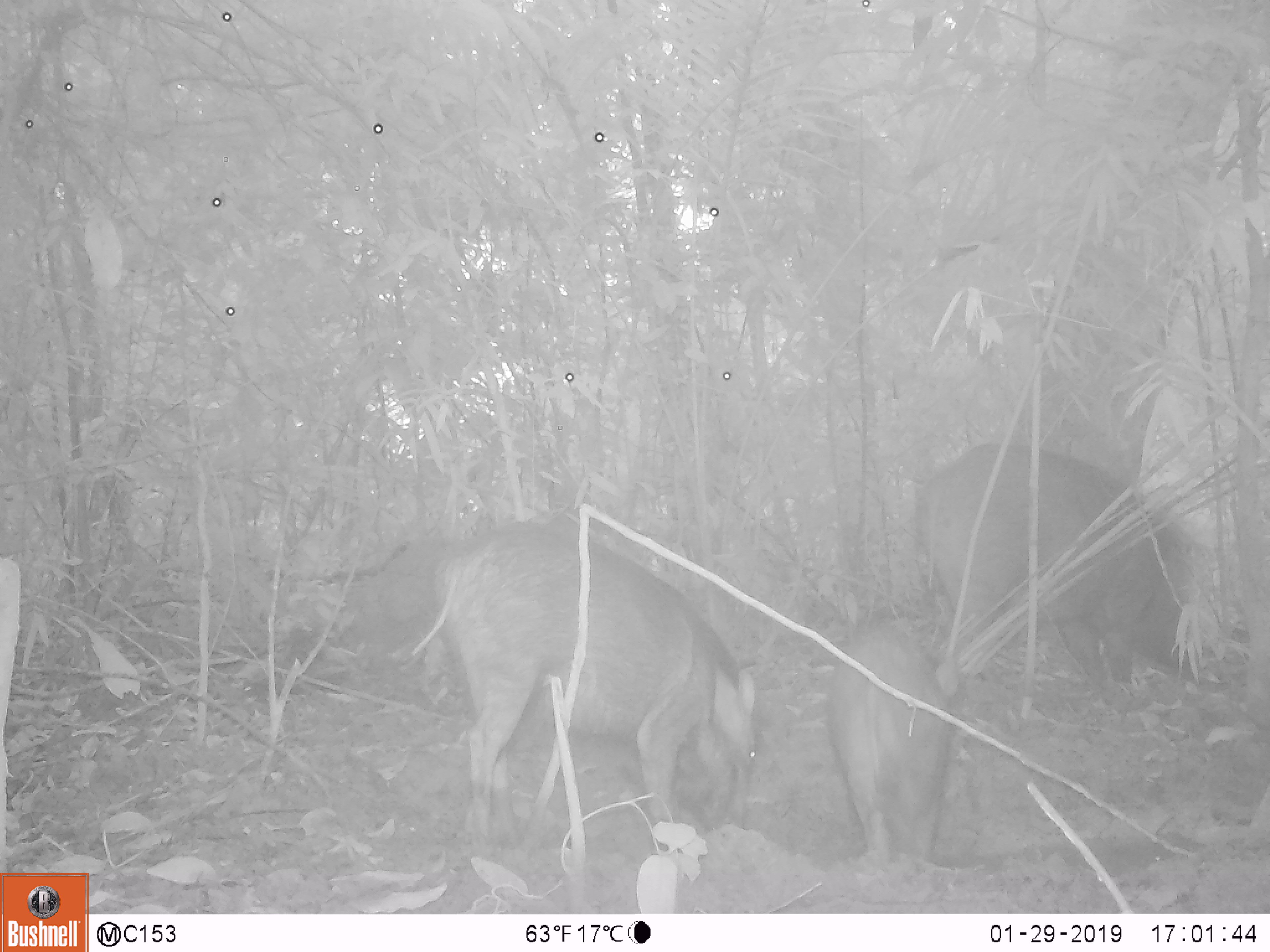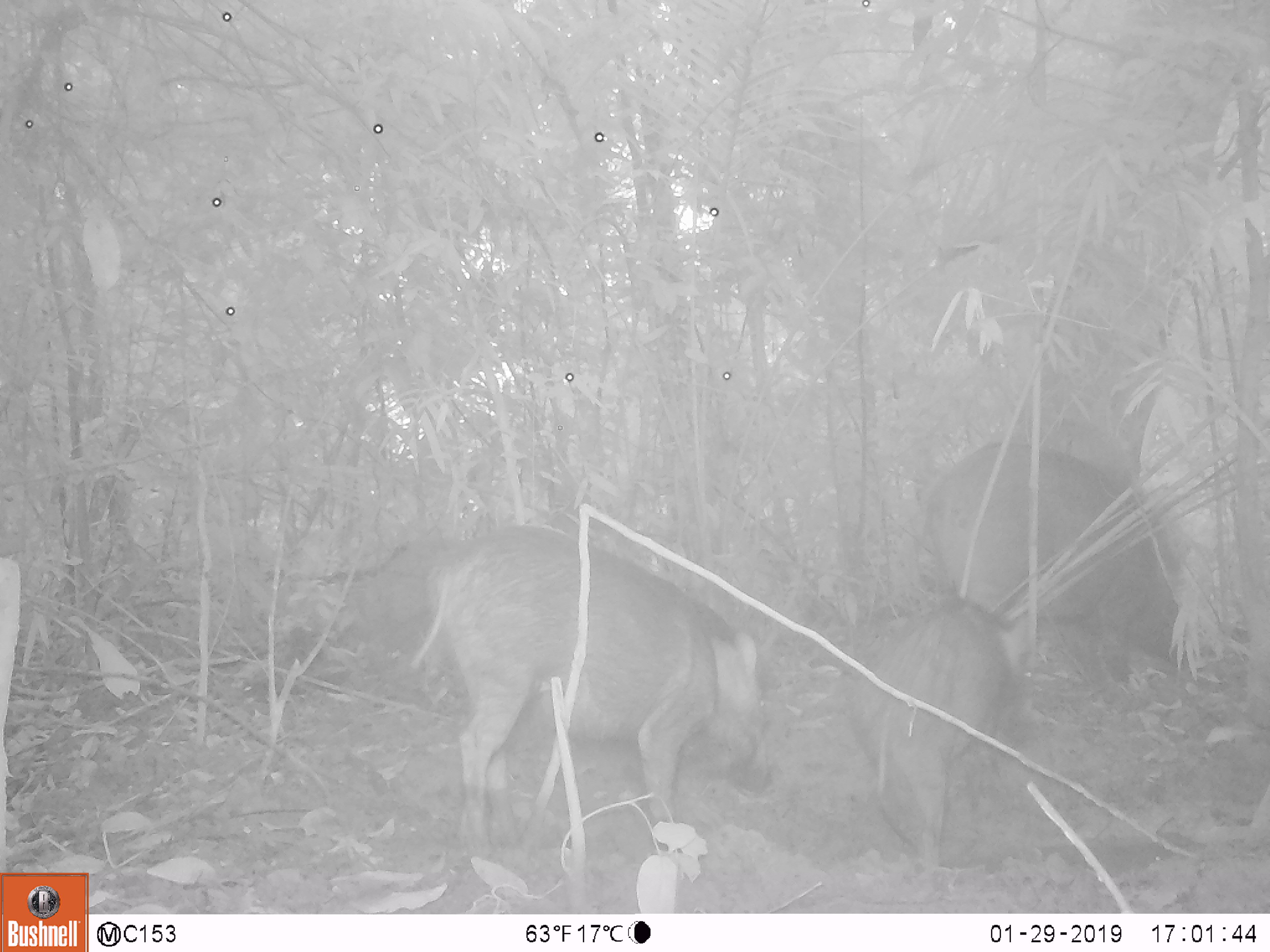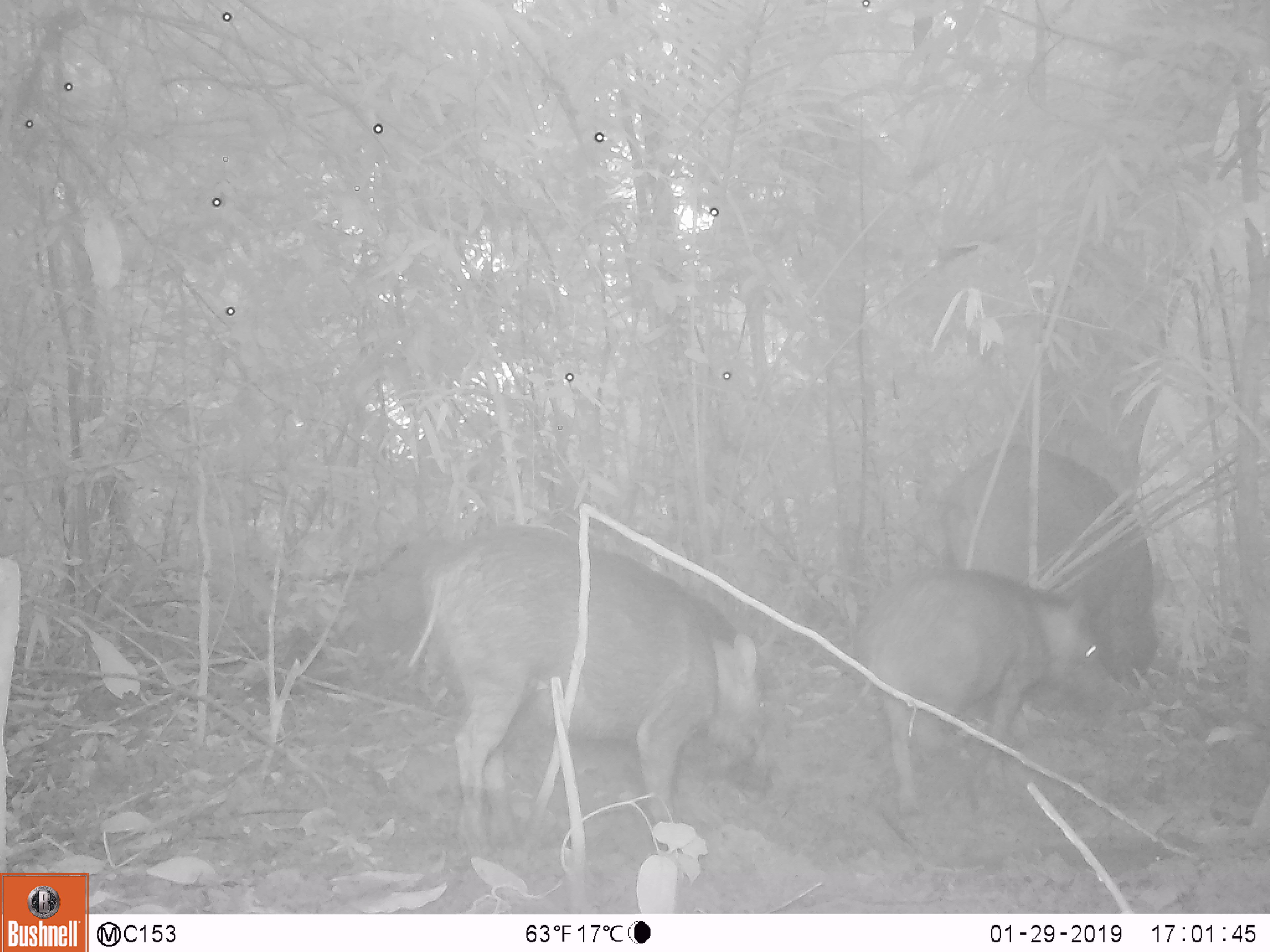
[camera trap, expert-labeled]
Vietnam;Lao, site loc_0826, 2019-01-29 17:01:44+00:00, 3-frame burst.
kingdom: Animalia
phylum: Chordata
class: Mammalia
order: Artiodactyla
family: Suidae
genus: Sus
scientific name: Sus scrofa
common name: eurasian wild pig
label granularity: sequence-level